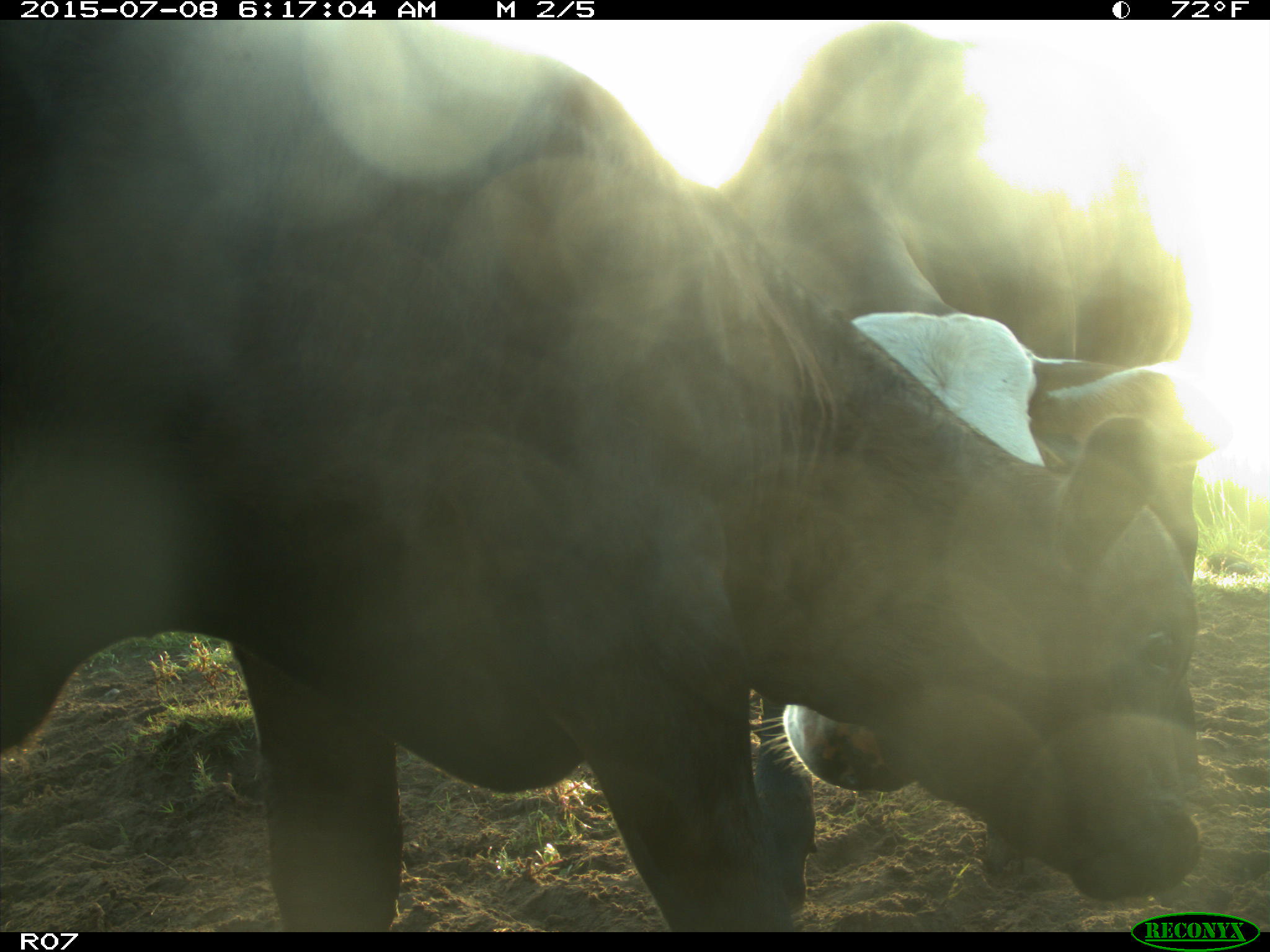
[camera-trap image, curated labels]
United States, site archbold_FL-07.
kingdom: Animalia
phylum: Chordata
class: Mammalia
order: Artiodactyla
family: Bovidae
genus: Bos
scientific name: Bos taurus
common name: domestic cow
Bos taurus (domestic cow).